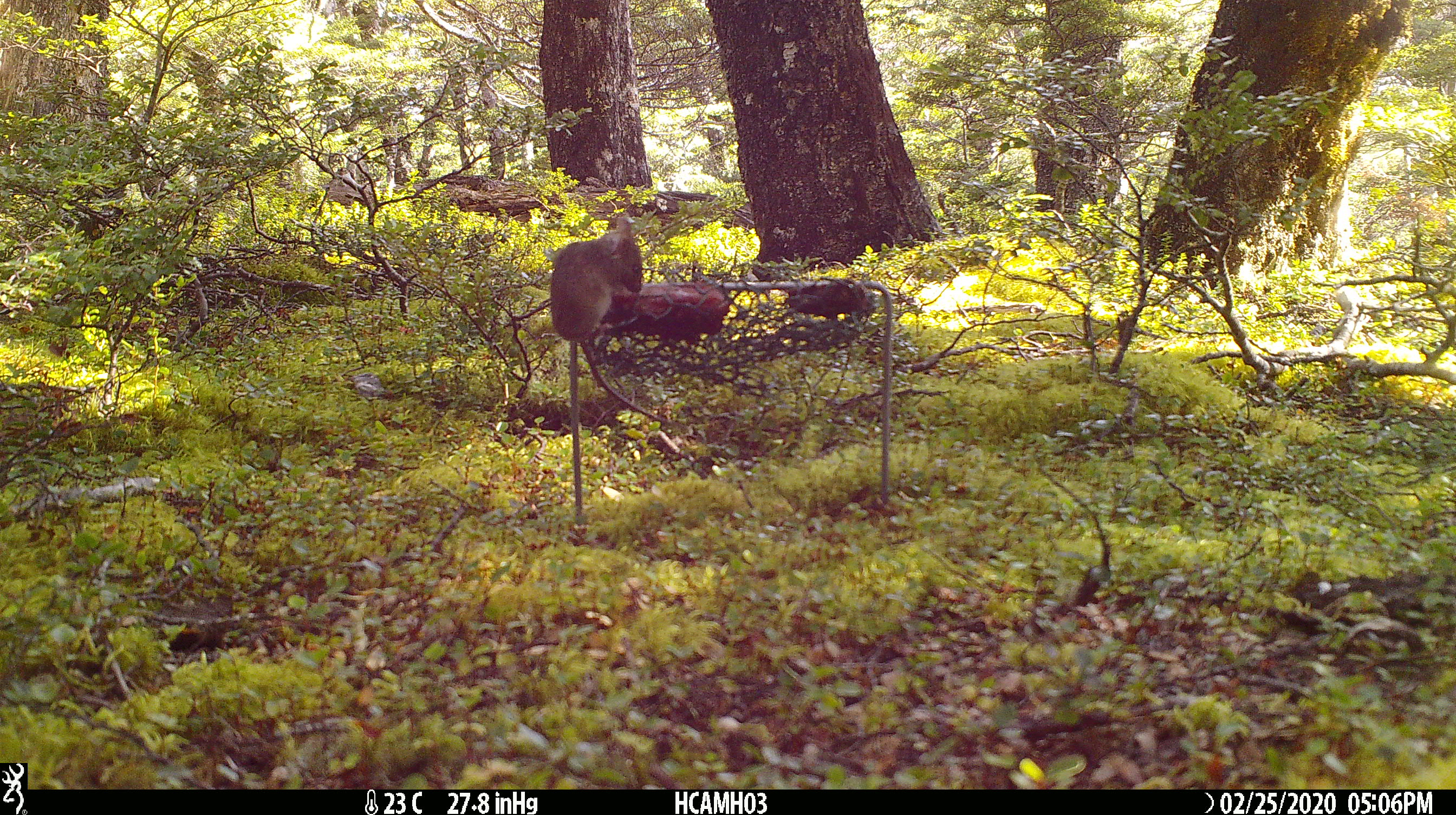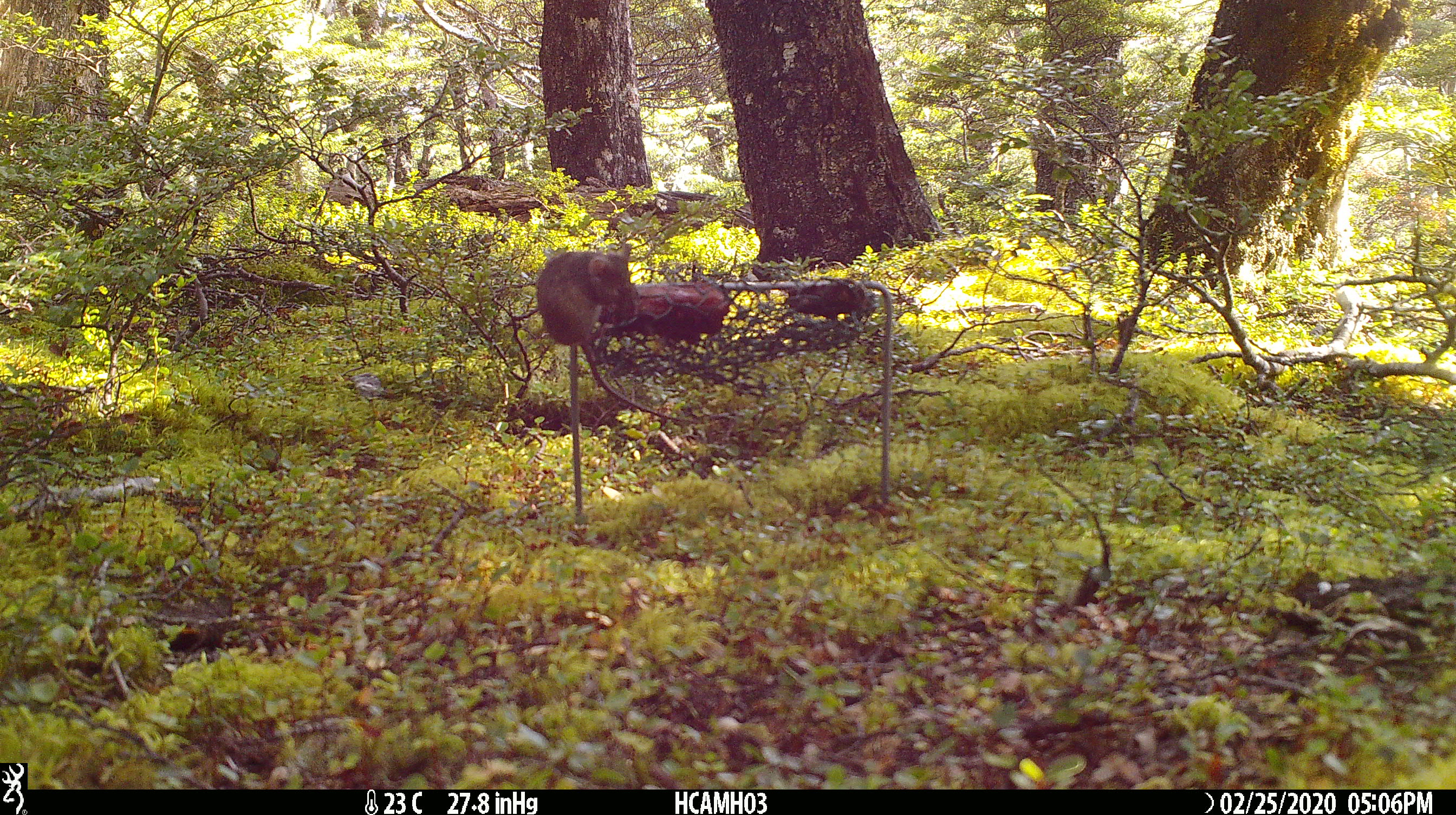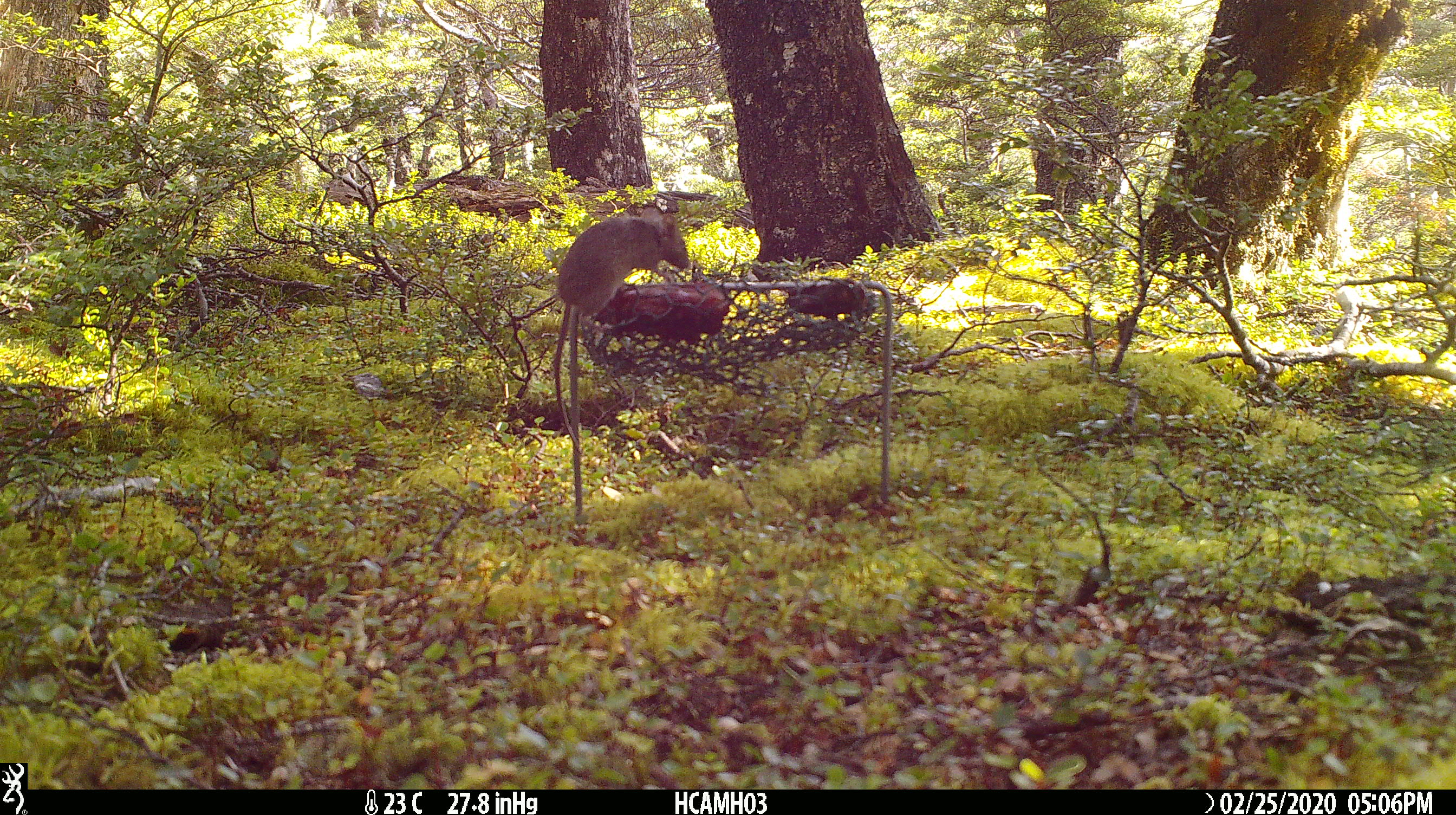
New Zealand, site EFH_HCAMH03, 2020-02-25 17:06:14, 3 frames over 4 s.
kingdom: Animalia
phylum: Chordata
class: Mammalia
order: Rodentia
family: Muridae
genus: Mus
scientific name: Mus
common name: mouse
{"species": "mouse (Mus)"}